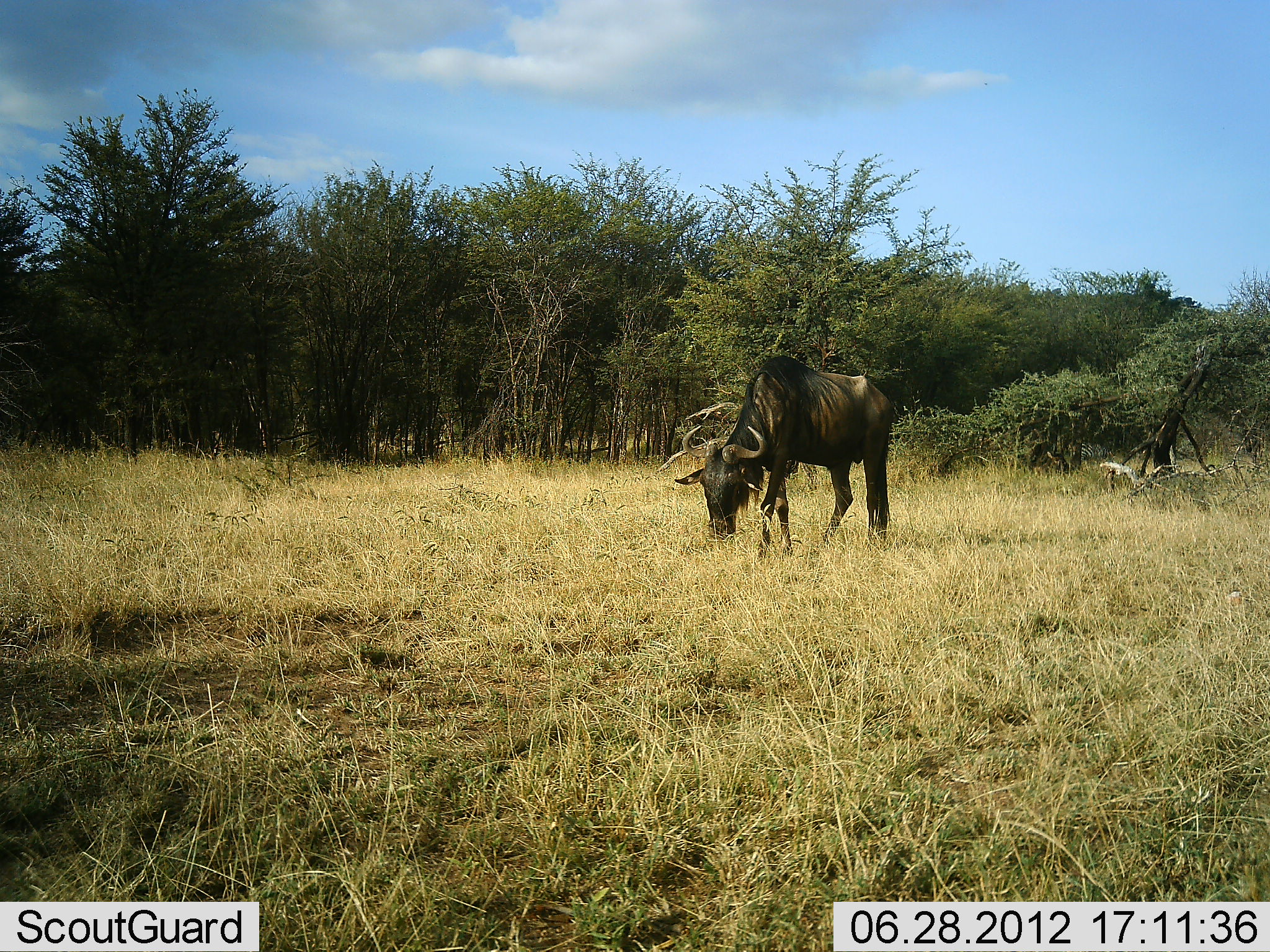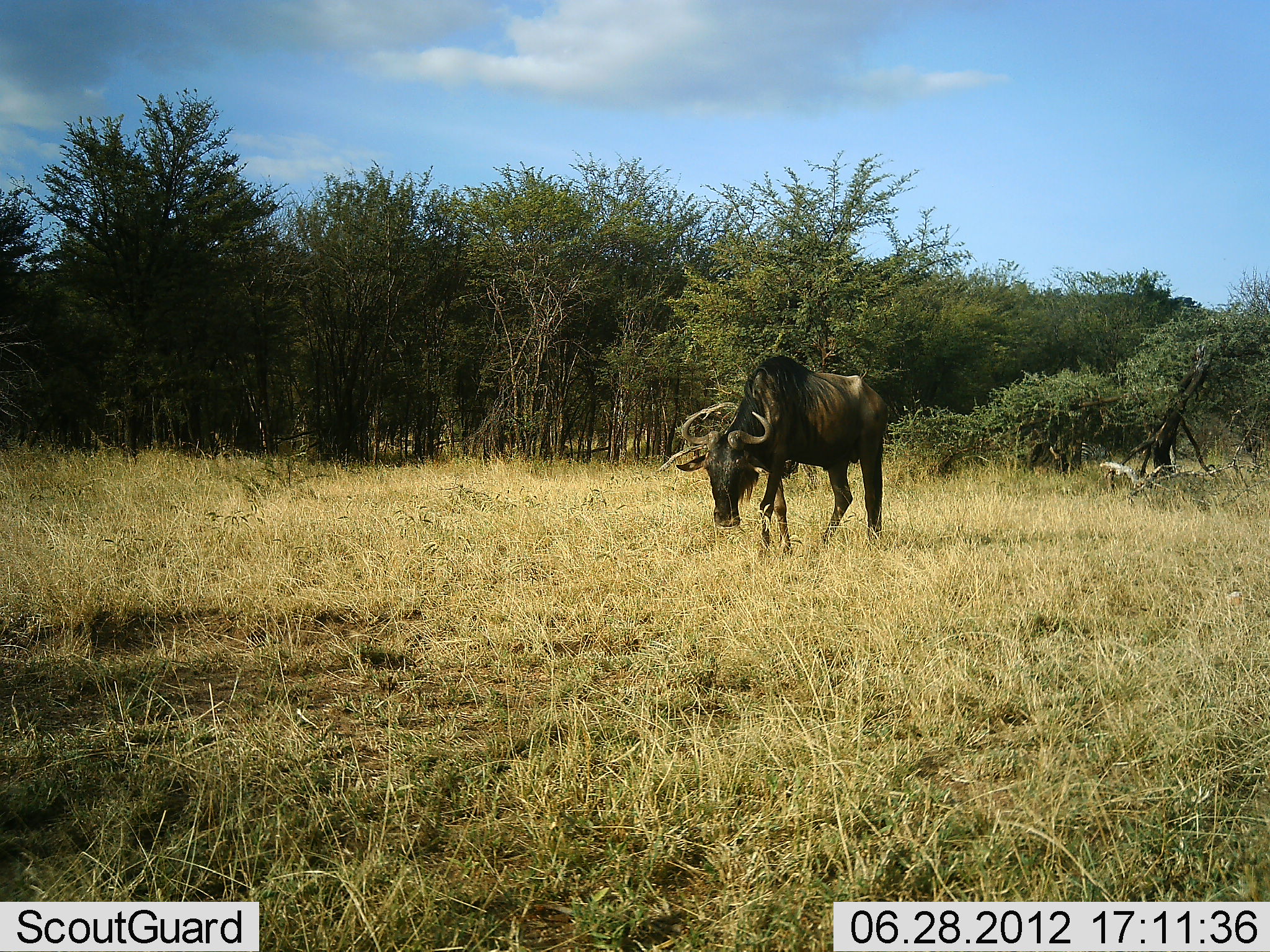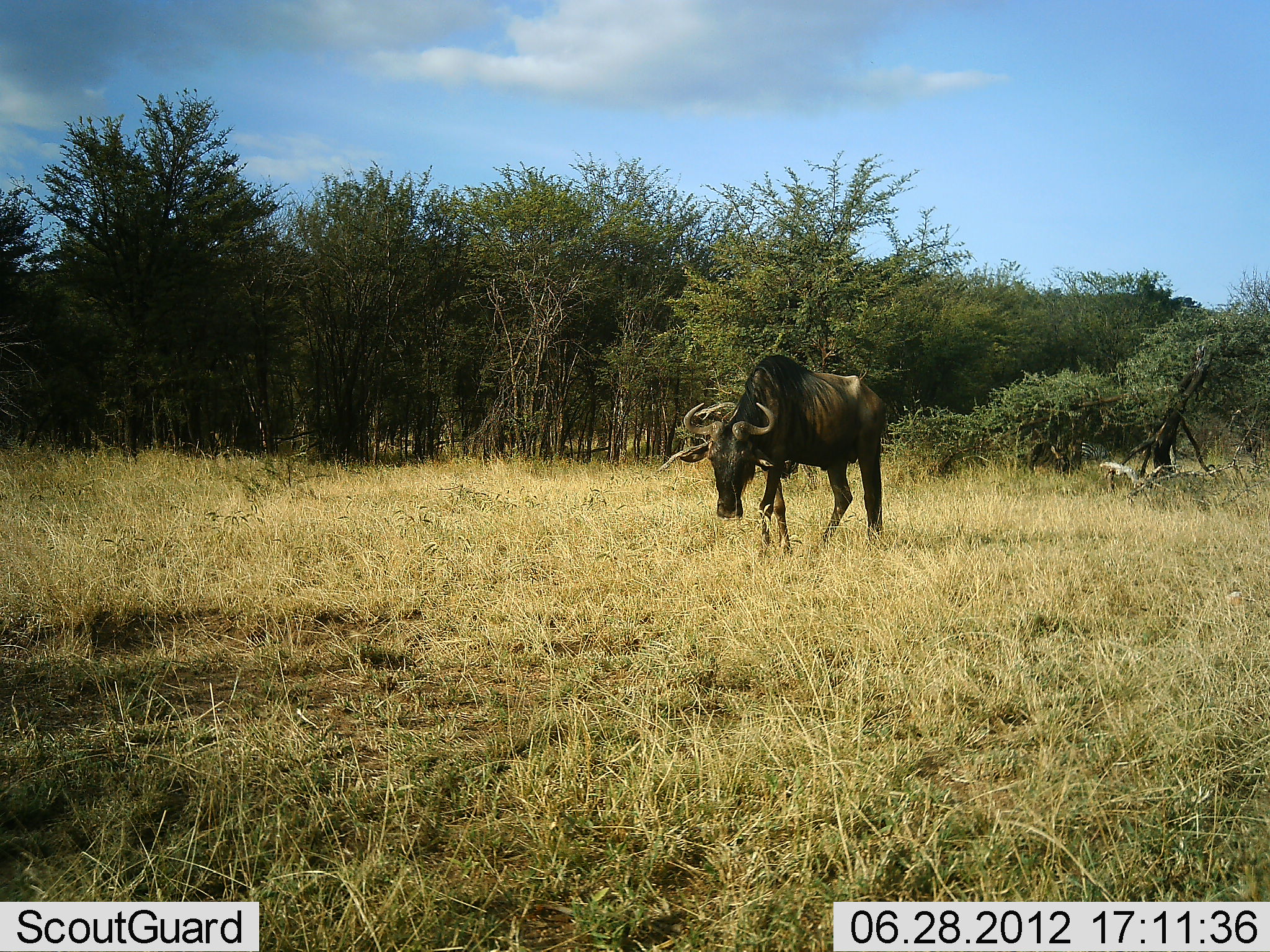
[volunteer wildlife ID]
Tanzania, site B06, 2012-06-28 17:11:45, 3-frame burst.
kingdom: Animalia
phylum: Chordata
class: Mammalia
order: Artiodactyla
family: Bovidae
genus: Connochaetes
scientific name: Connochaetes taurinus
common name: blue wildebeest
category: wildebeest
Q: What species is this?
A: Wildebeest (blue wildebeest) (Connochaetes taurinus).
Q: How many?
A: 1.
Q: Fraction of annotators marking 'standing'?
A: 30%.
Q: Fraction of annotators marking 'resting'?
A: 0%.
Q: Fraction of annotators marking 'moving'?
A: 10%.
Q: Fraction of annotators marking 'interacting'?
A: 0%.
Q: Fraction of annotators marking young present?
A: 0%.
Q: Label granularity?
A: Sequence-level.